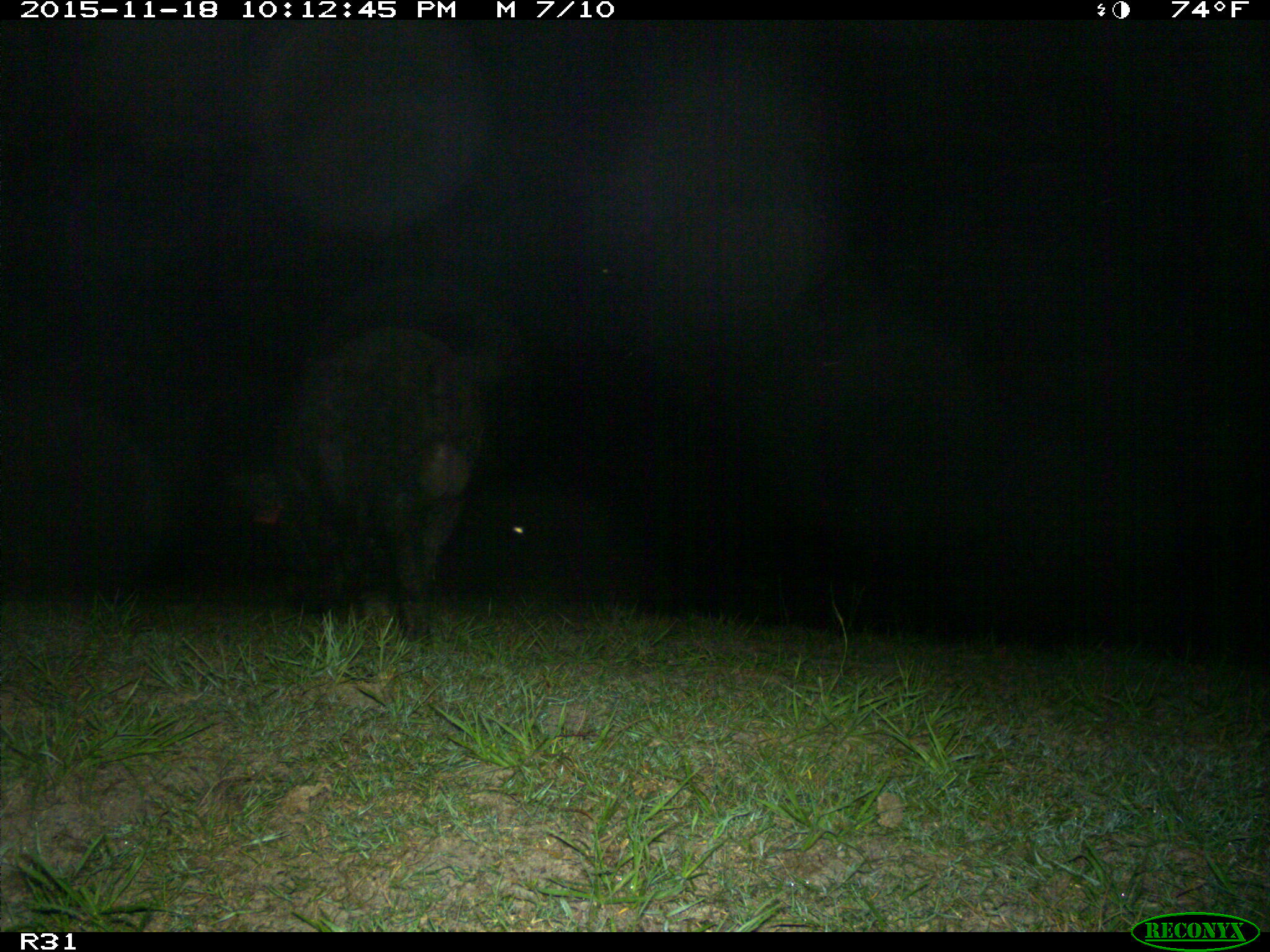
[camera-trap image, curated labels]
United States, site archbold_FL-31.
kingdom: Animalia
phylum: Chordata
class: Mammalia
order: Artiodactyla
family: Suidae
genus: Sus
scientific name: Sus scrofa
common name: wild boar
Sus scrofa (wild boar).